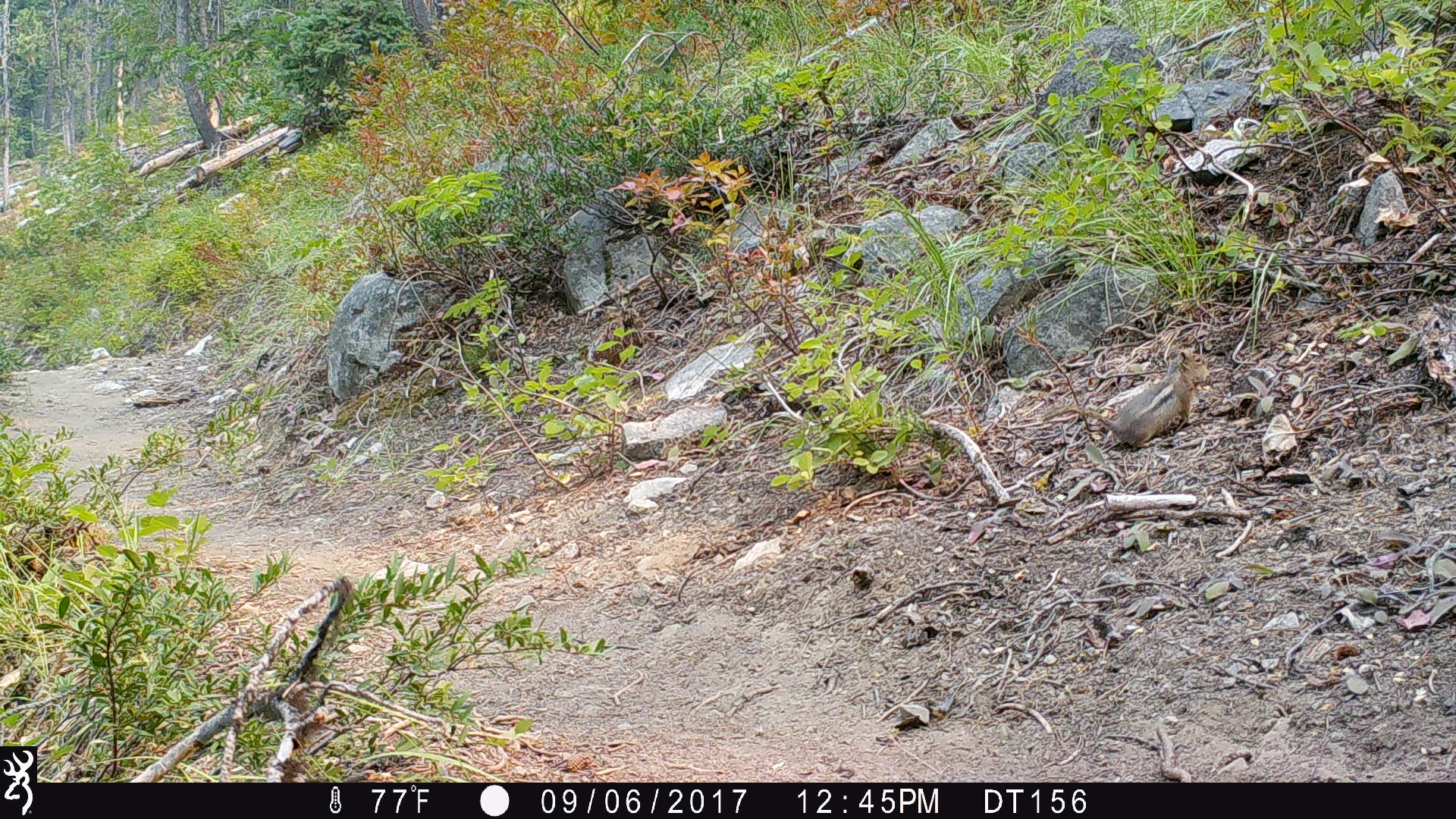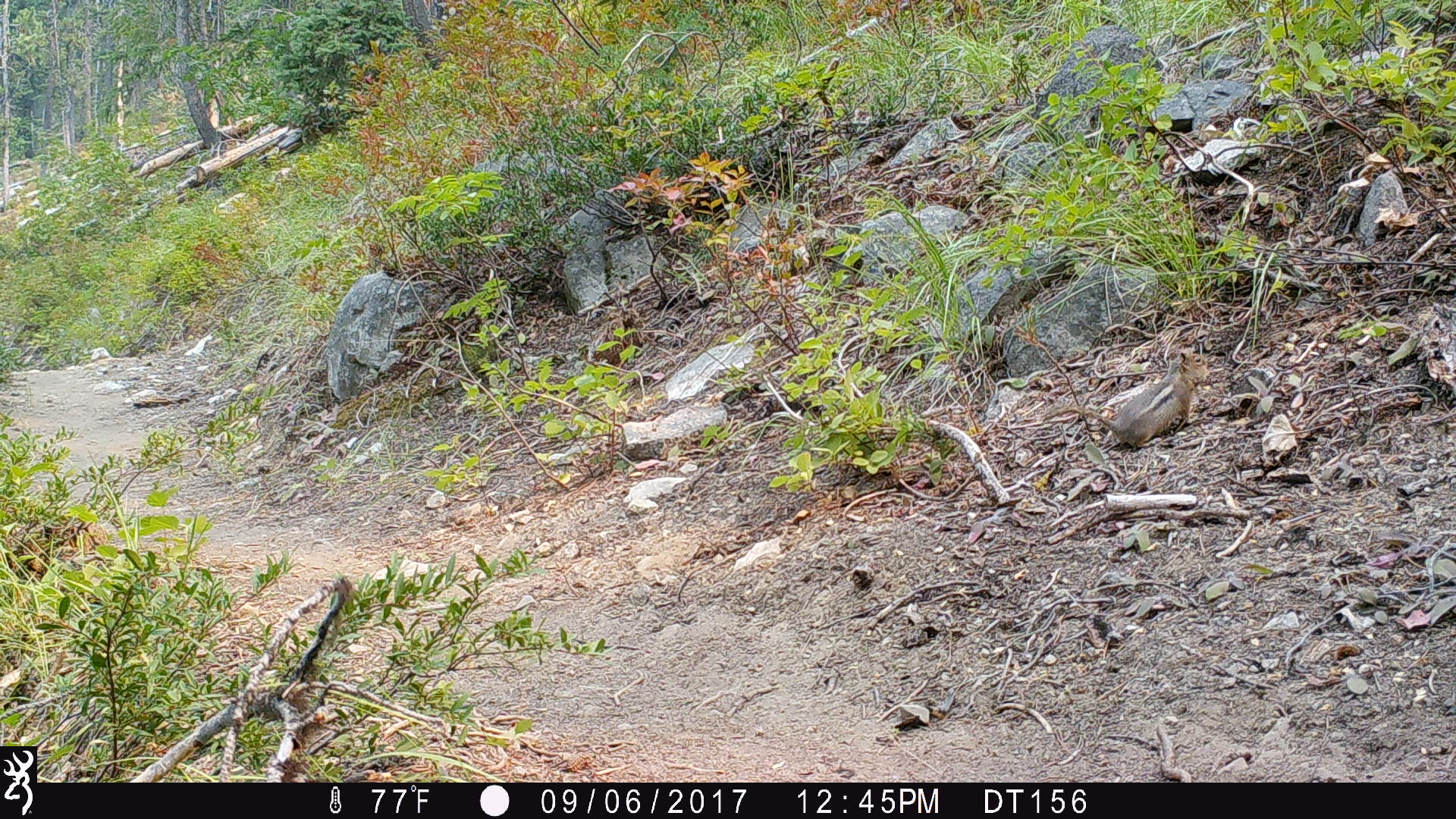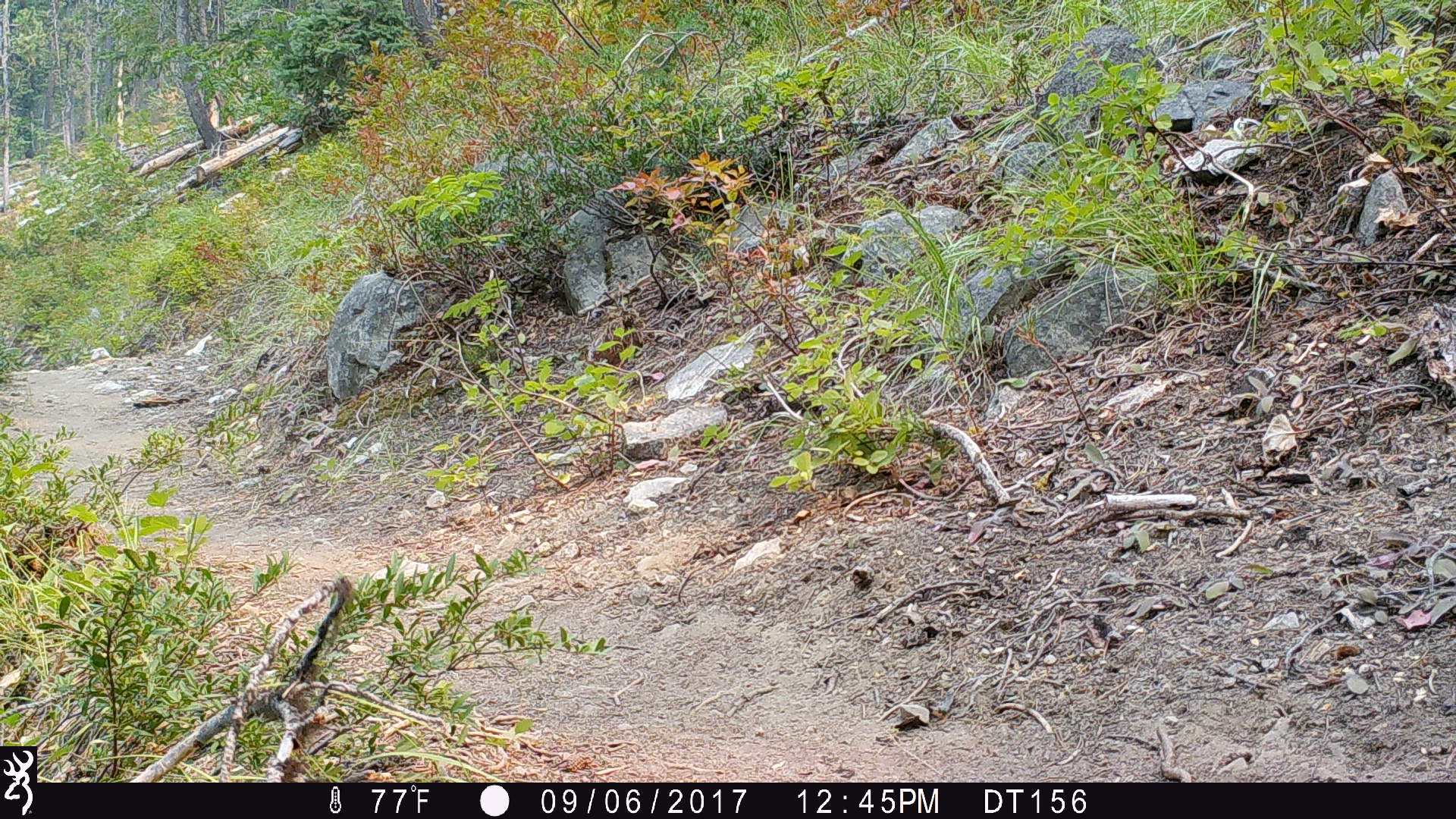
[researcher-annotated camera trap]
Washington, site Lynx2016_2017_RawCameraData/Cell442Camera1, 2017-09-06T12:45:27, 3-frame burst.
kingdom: Animalia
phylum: Chordata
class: Mammalia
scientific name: Mammalia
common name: small mammal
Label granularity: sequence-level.